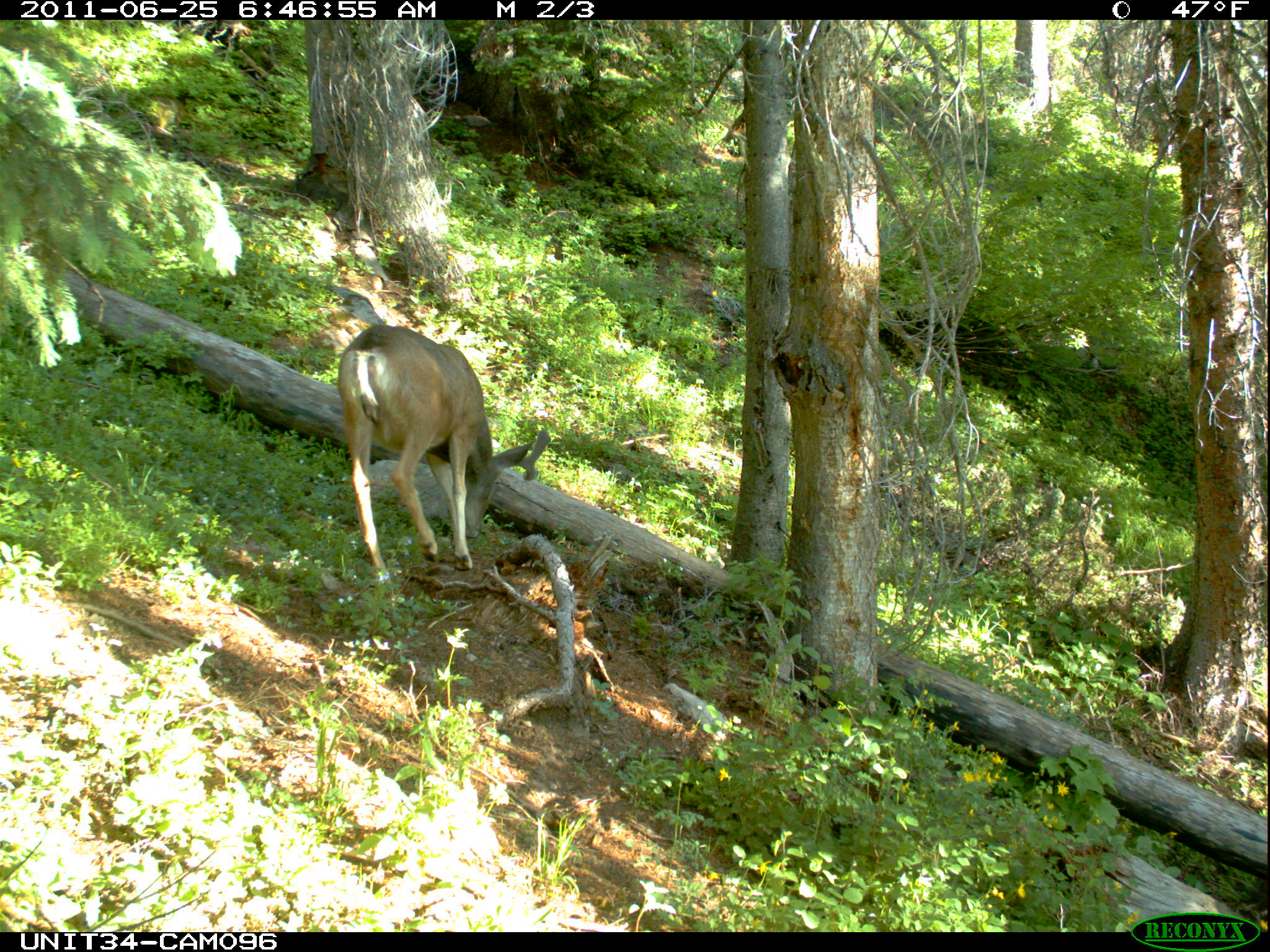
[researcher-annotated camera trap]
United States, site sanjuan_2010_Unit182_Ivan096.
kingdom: Animalia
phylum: Chordata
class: Mammalia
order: Artiodactyla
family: Cervidae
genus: Odocoileus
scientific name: Odocoileus hemionus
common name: mule deer